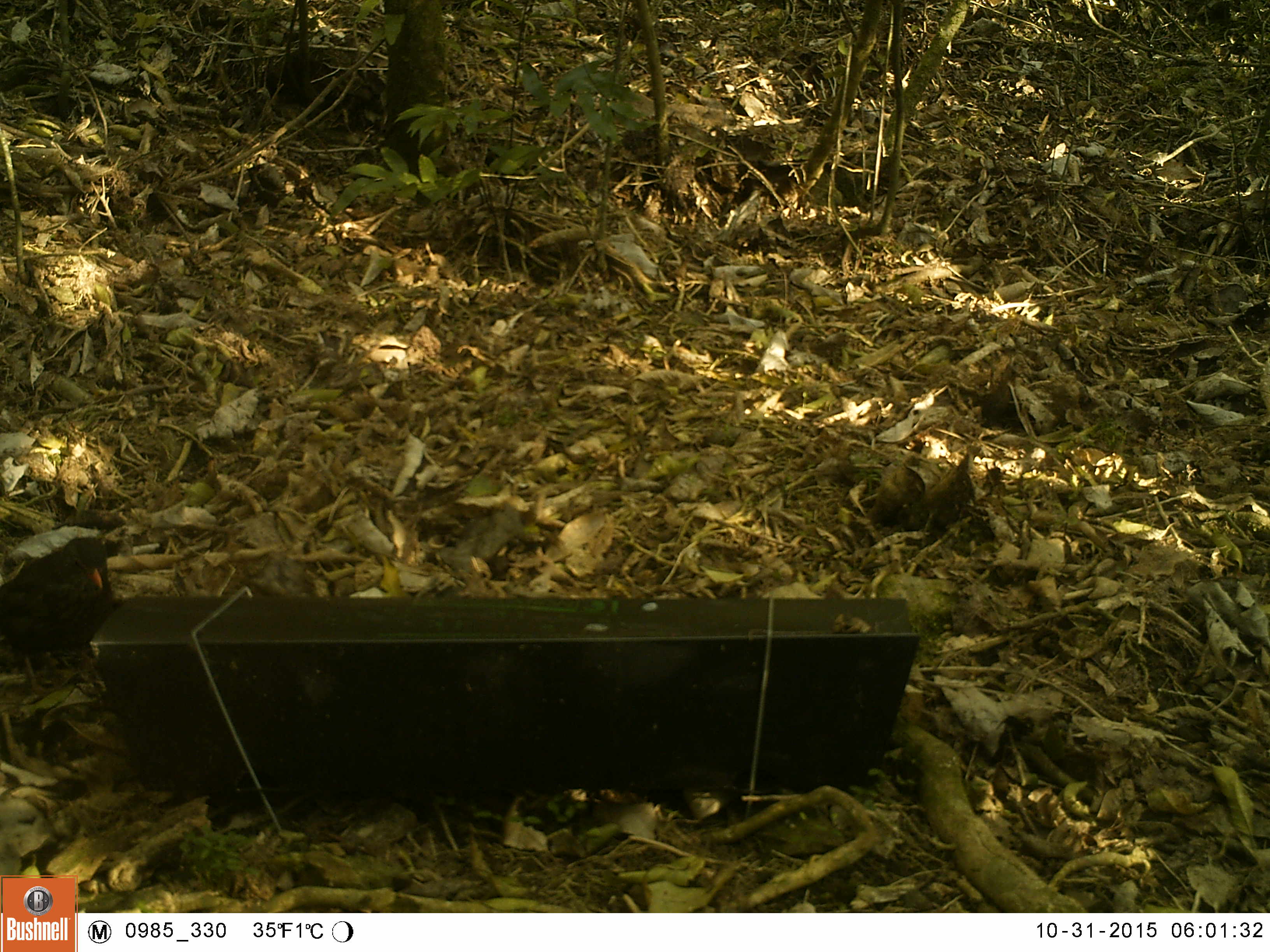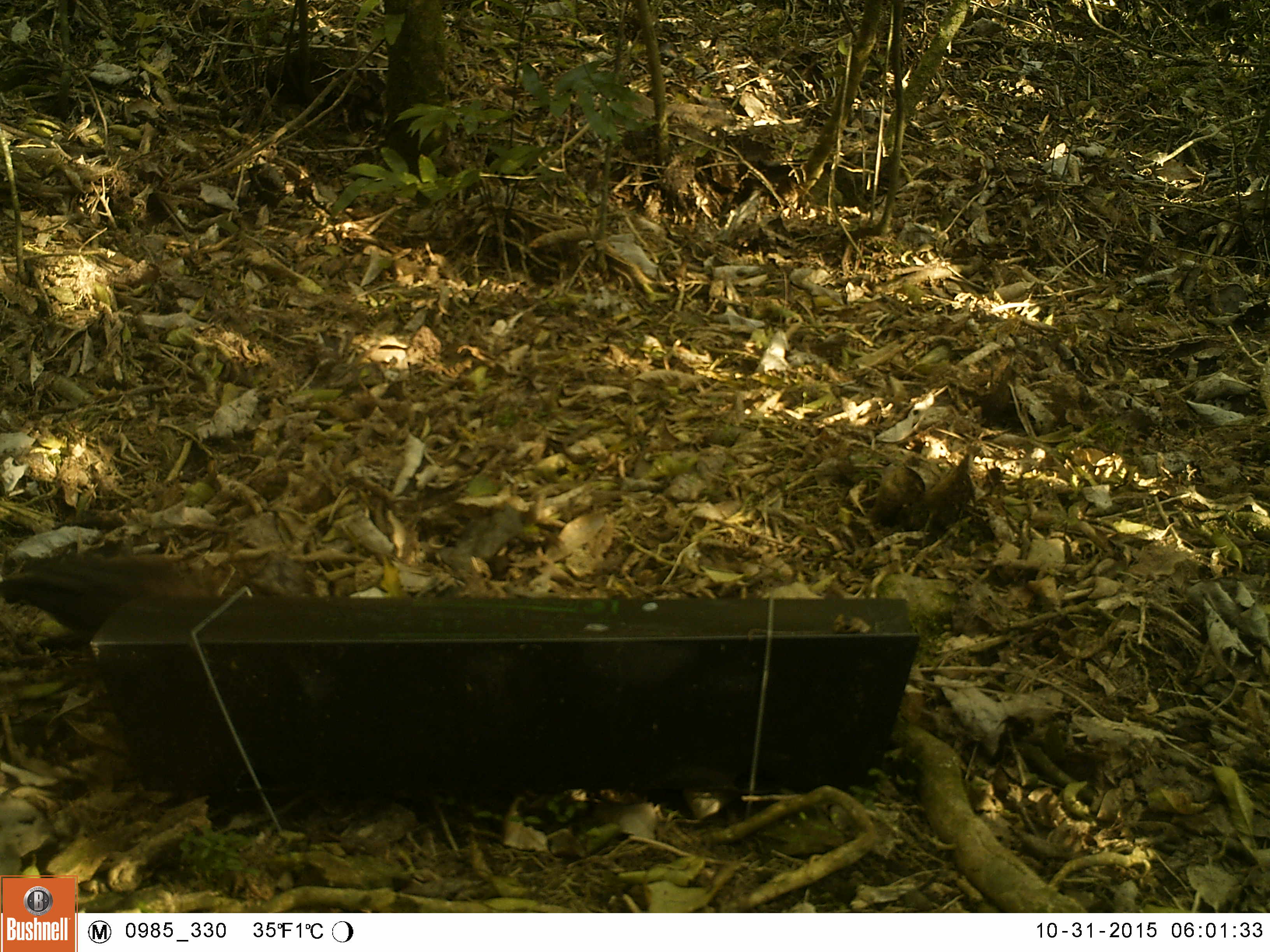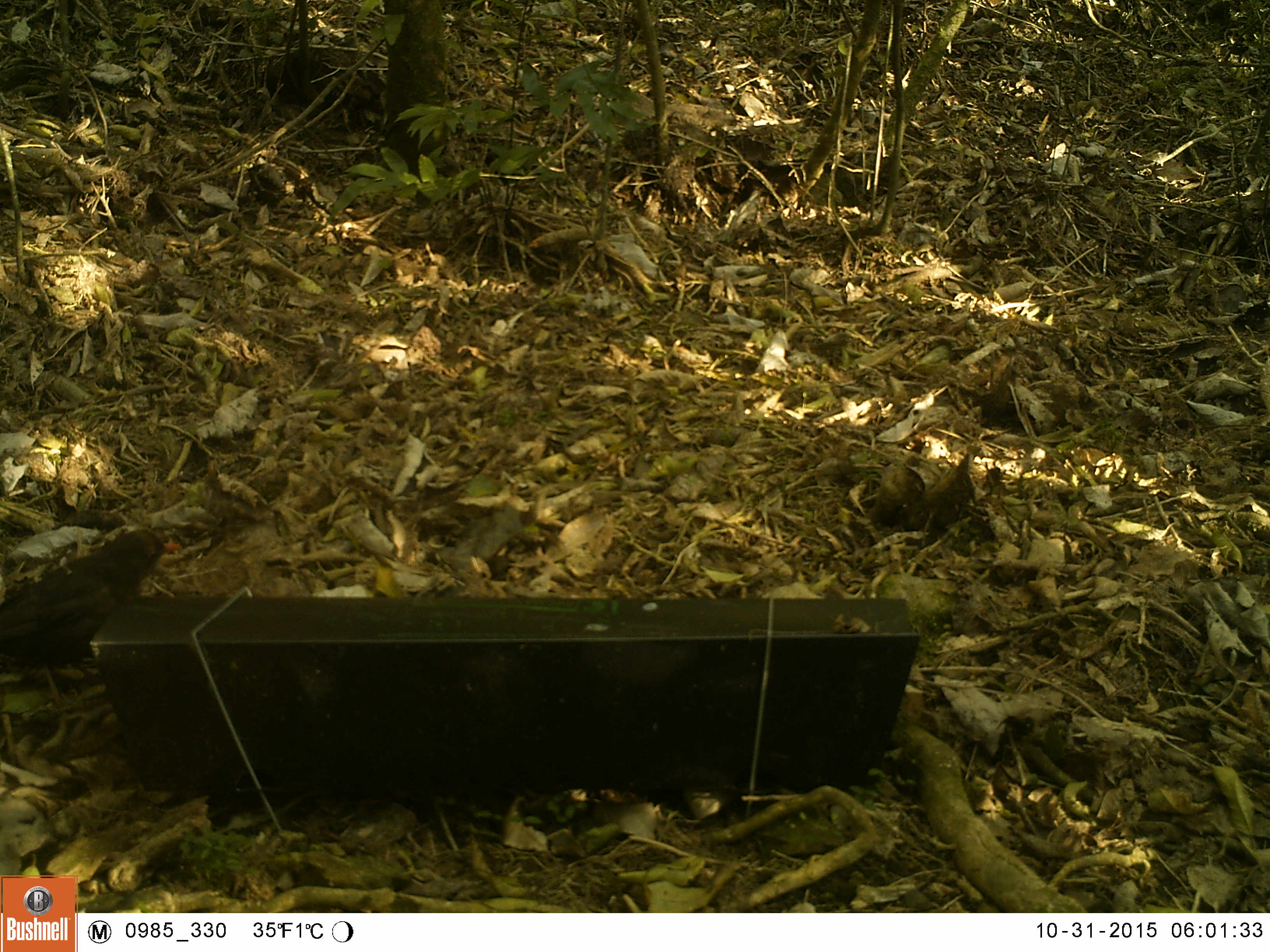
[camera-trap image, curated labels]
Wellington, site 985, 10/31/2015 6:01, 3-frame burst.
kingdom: Animalia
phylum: Chordata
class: Aves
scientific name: Aves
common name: bird